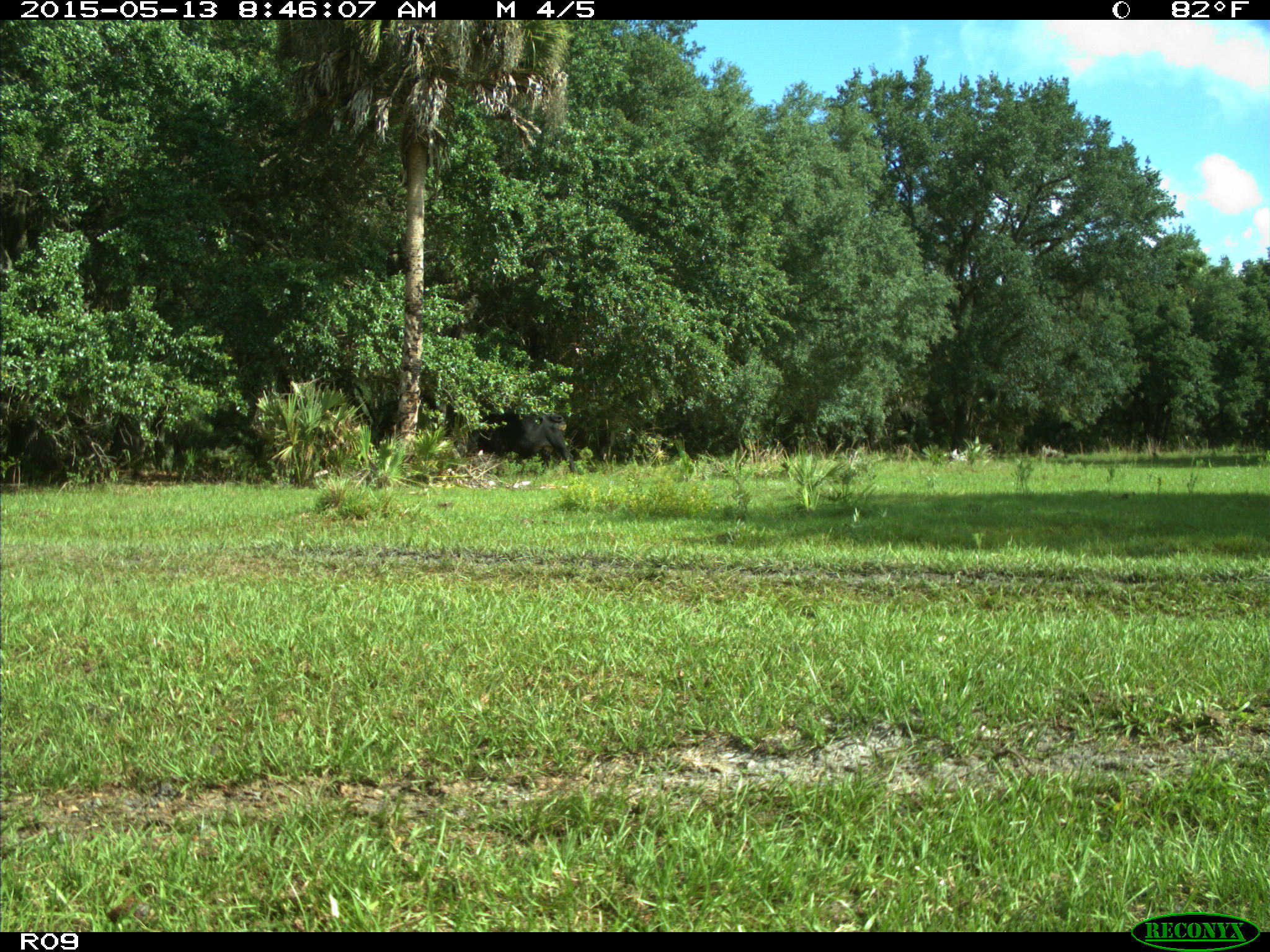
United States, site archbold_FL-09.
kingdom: Animalia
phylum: Chordata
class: Mammalia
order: Artiodactyla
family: Bovidae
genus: Bos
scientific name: Bos taurus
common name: domestic cow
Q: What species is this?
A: Bos taurus (domestic cow).